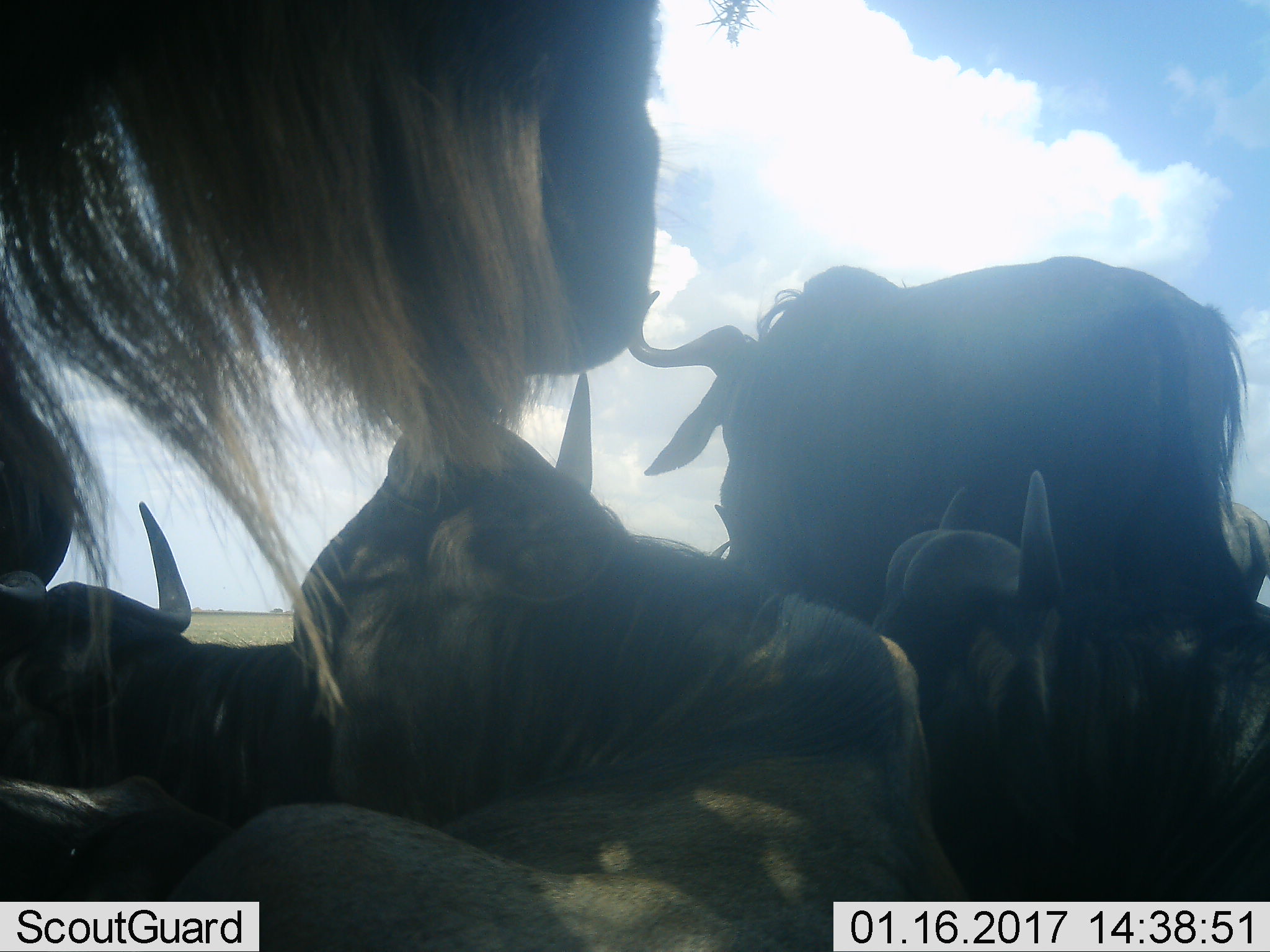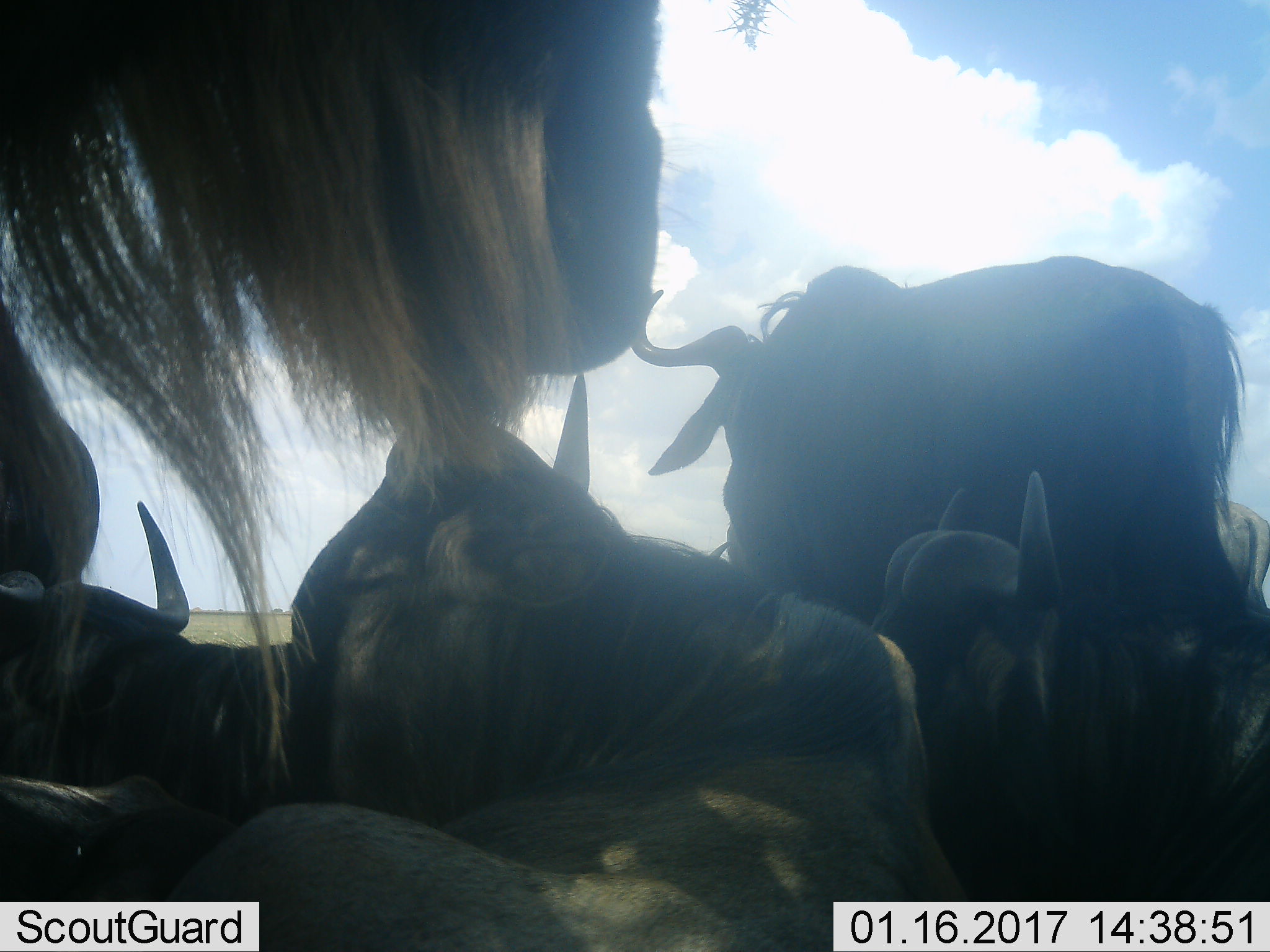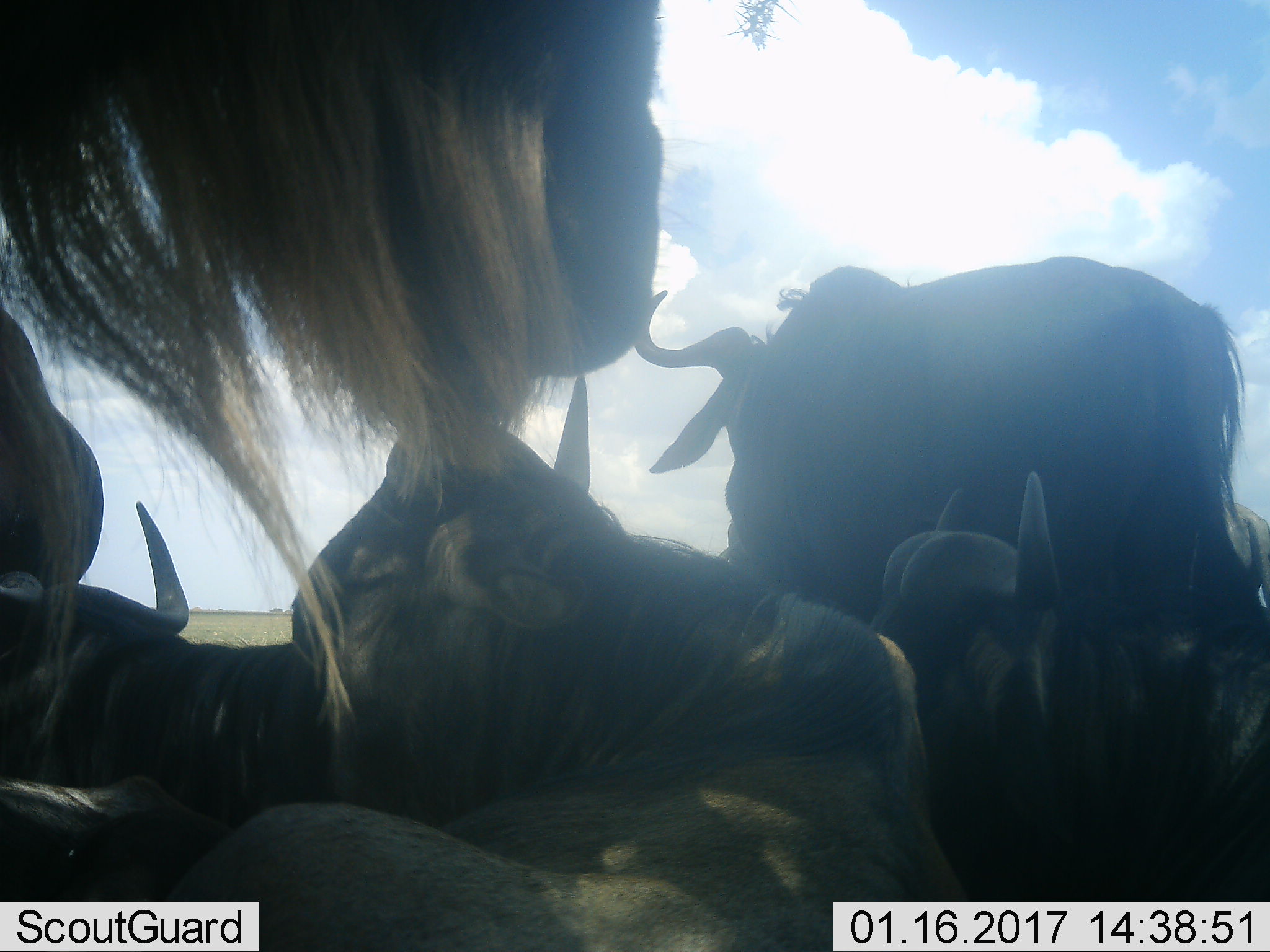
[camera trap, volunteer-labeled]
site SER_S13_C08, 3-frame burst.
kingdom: Animalia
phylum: Chordata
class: Mammalia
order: Artiodactyla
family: Bovidae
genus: Connochaetes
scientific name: Connochaetes taurinus taurinus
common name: blue wildebeest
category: wildebeestblue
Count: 7.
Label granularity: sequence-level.